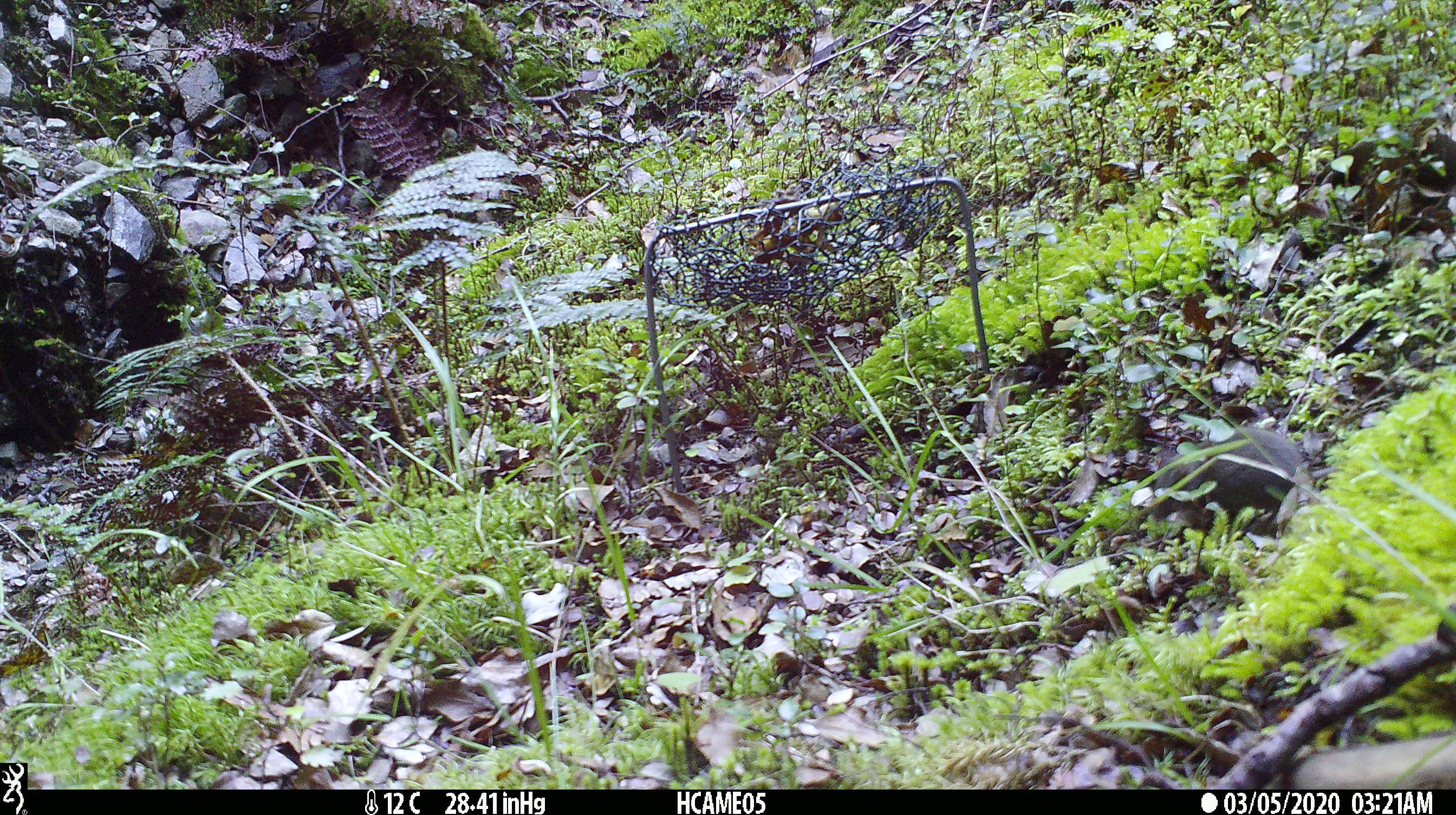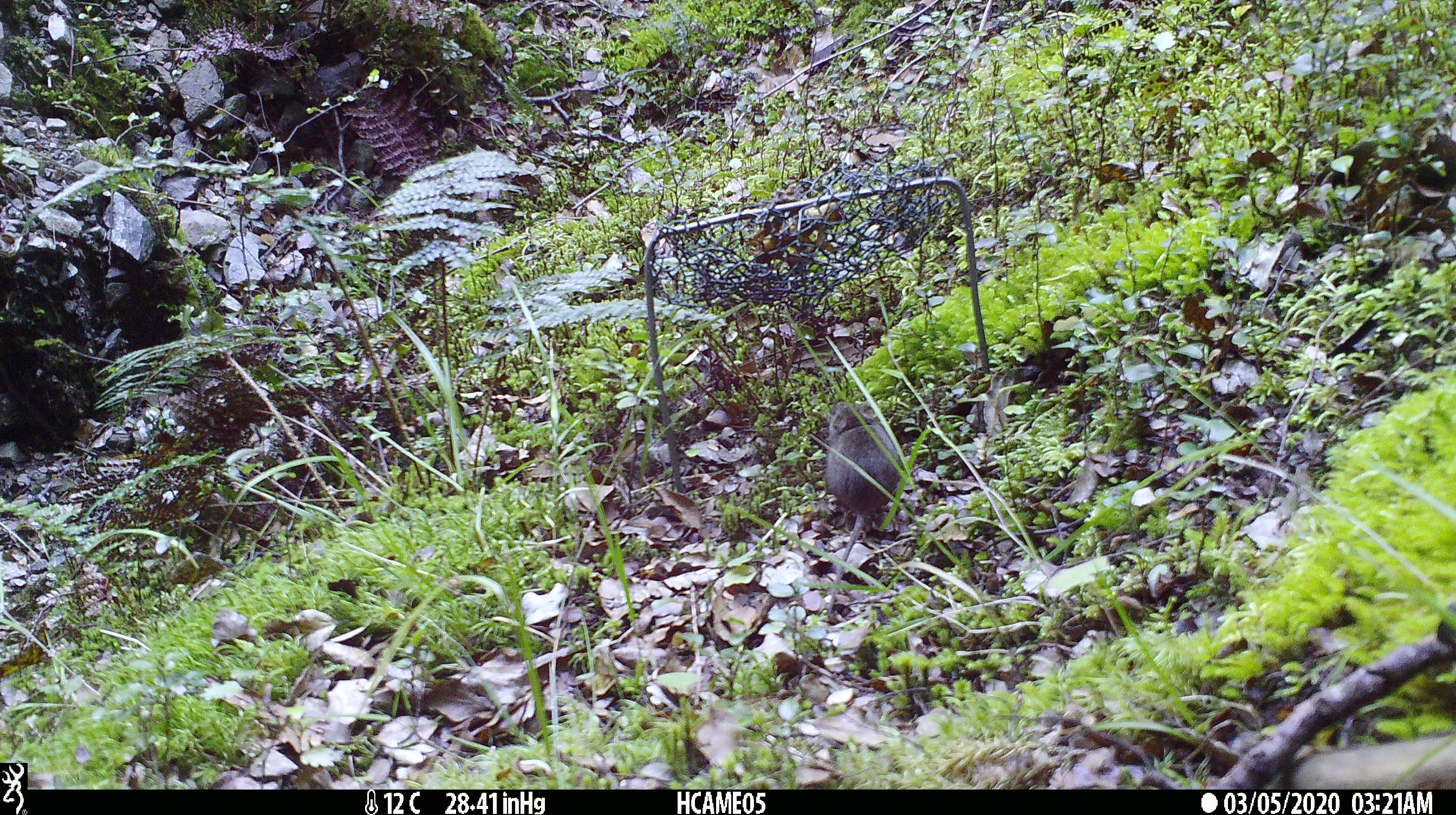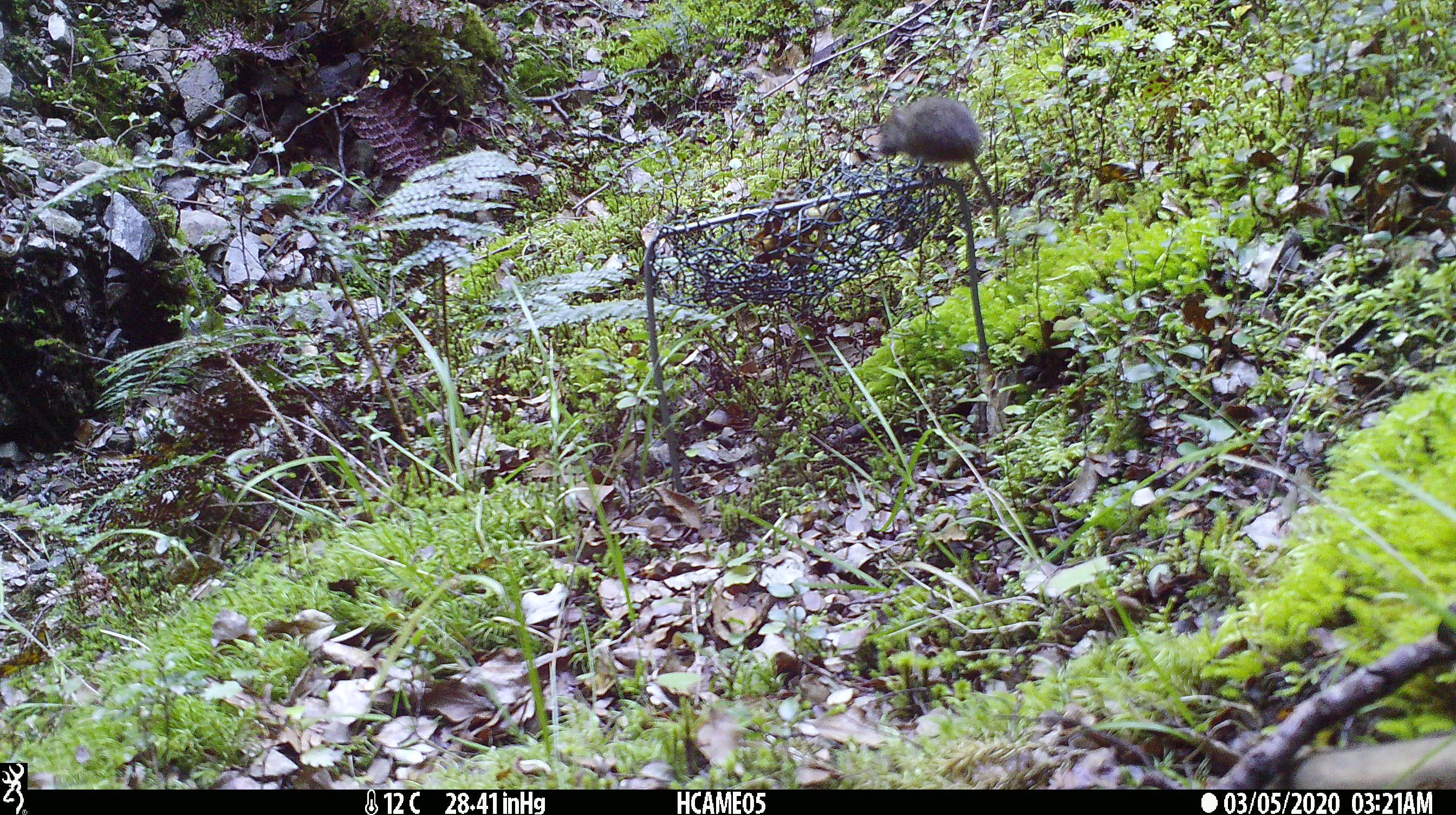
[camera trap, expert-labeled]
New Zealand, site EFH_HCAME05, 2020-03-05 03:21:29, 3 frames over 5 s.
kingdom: Animalia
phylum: Chordata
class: Mammalia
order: Rodentia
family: Muridae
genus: Mus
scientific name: Mus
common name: mouse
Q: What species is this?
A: Mouse (Mus).